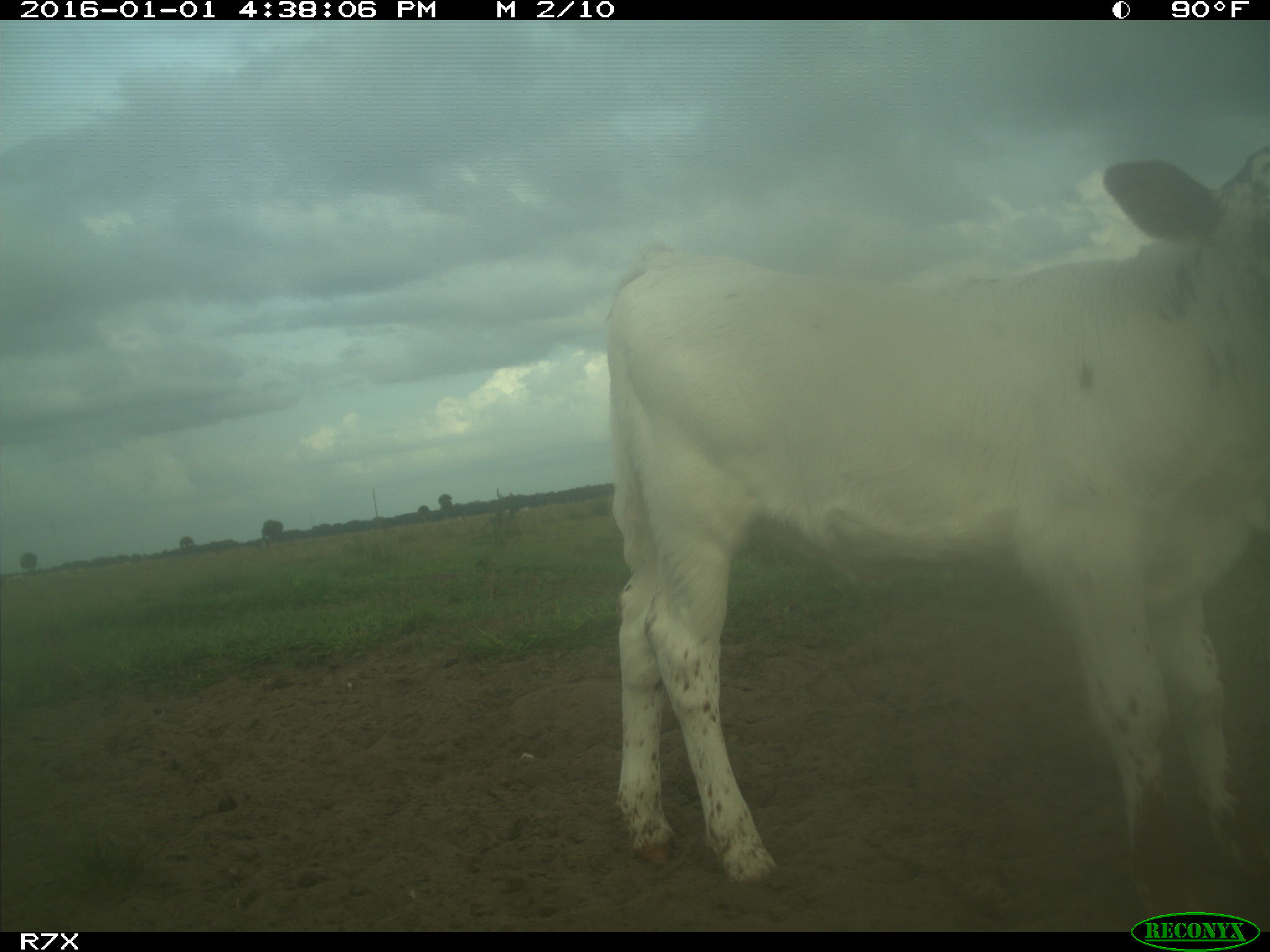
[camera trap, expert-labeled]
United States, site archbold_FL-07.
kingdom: Animalia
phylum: Chordata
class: Mammalia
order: Artiodactyla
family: Bovidae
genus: Bos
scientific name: Bos taurus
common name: domestic cow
Bos taurus (domestic cow).